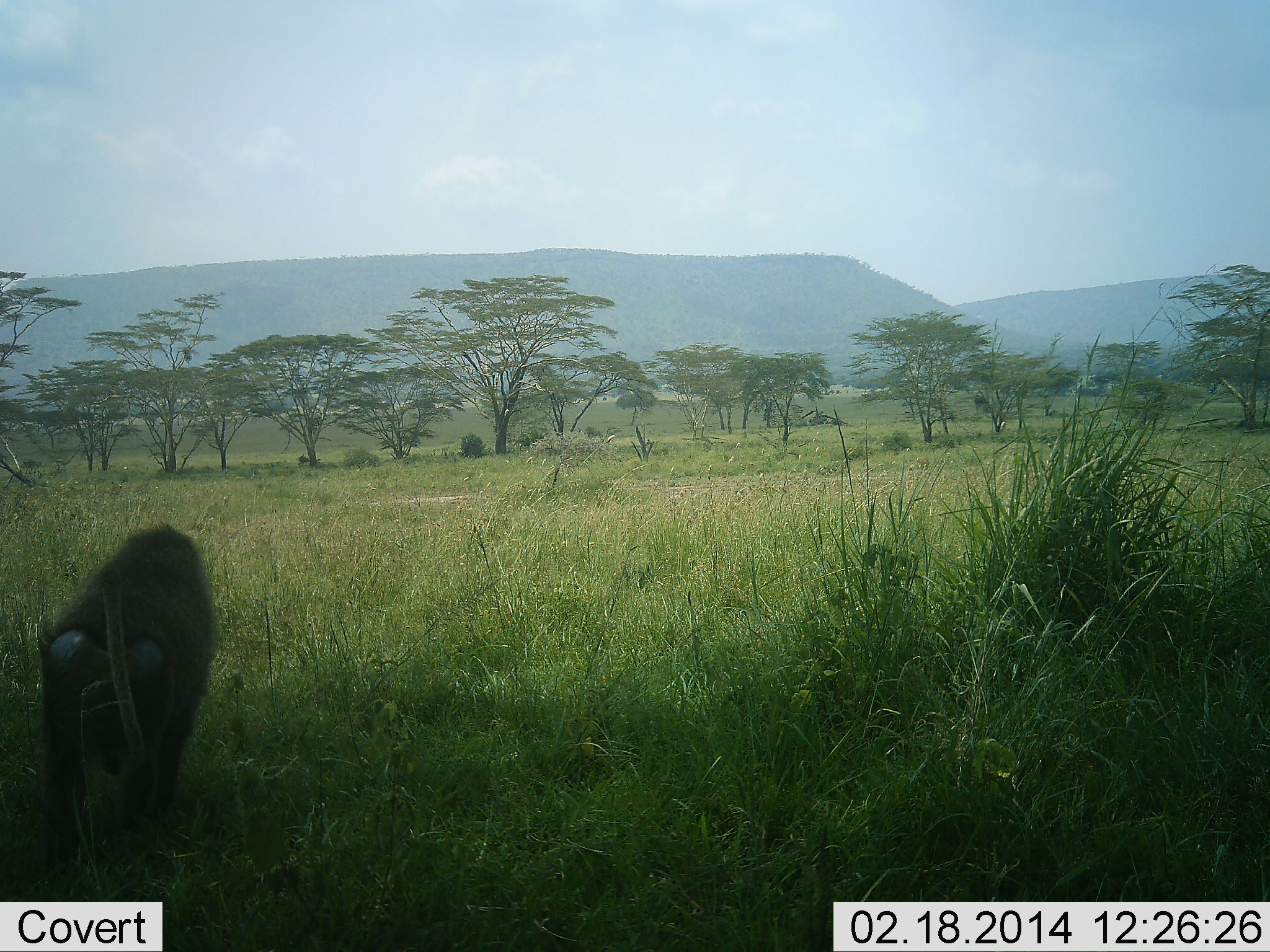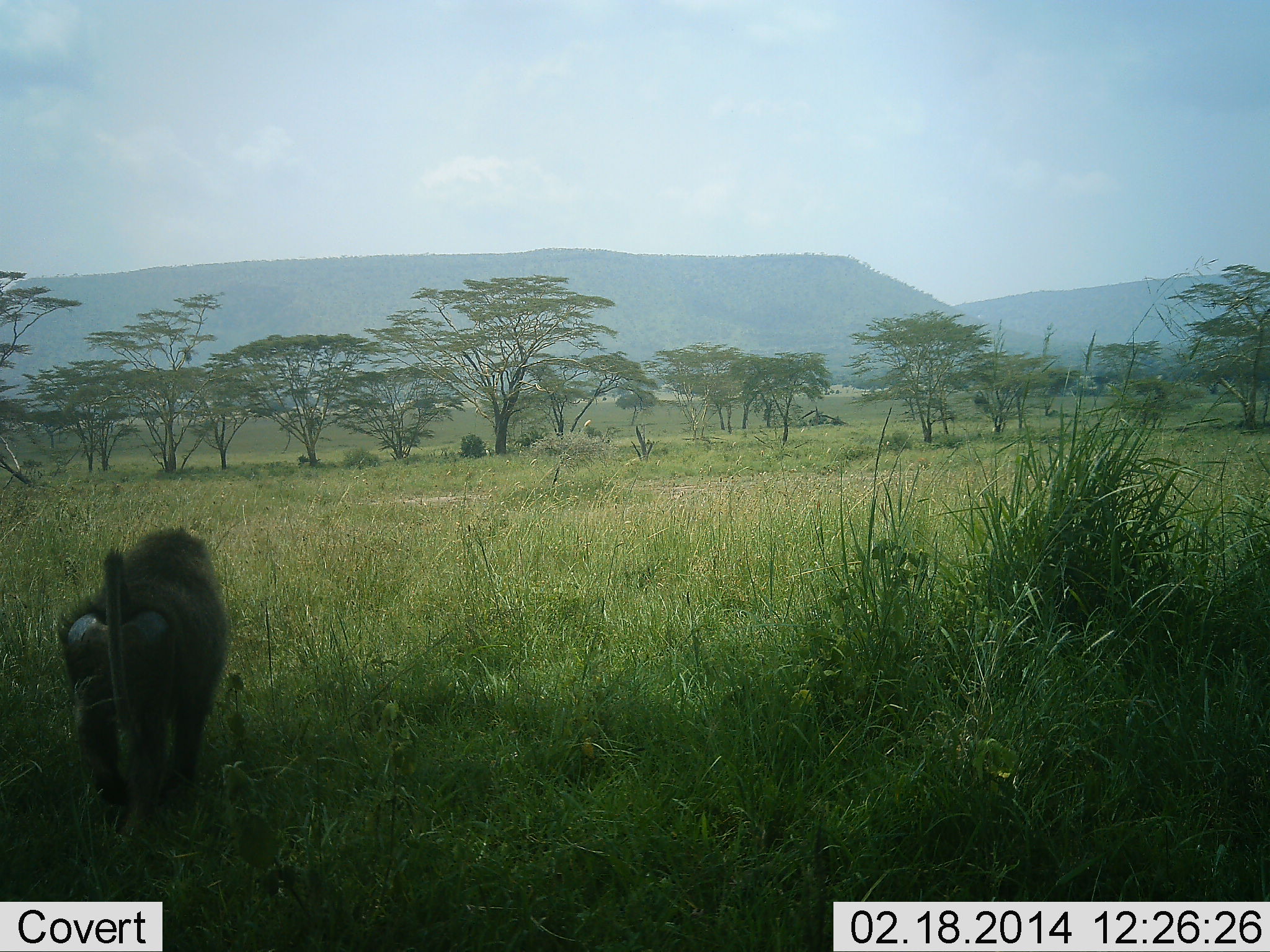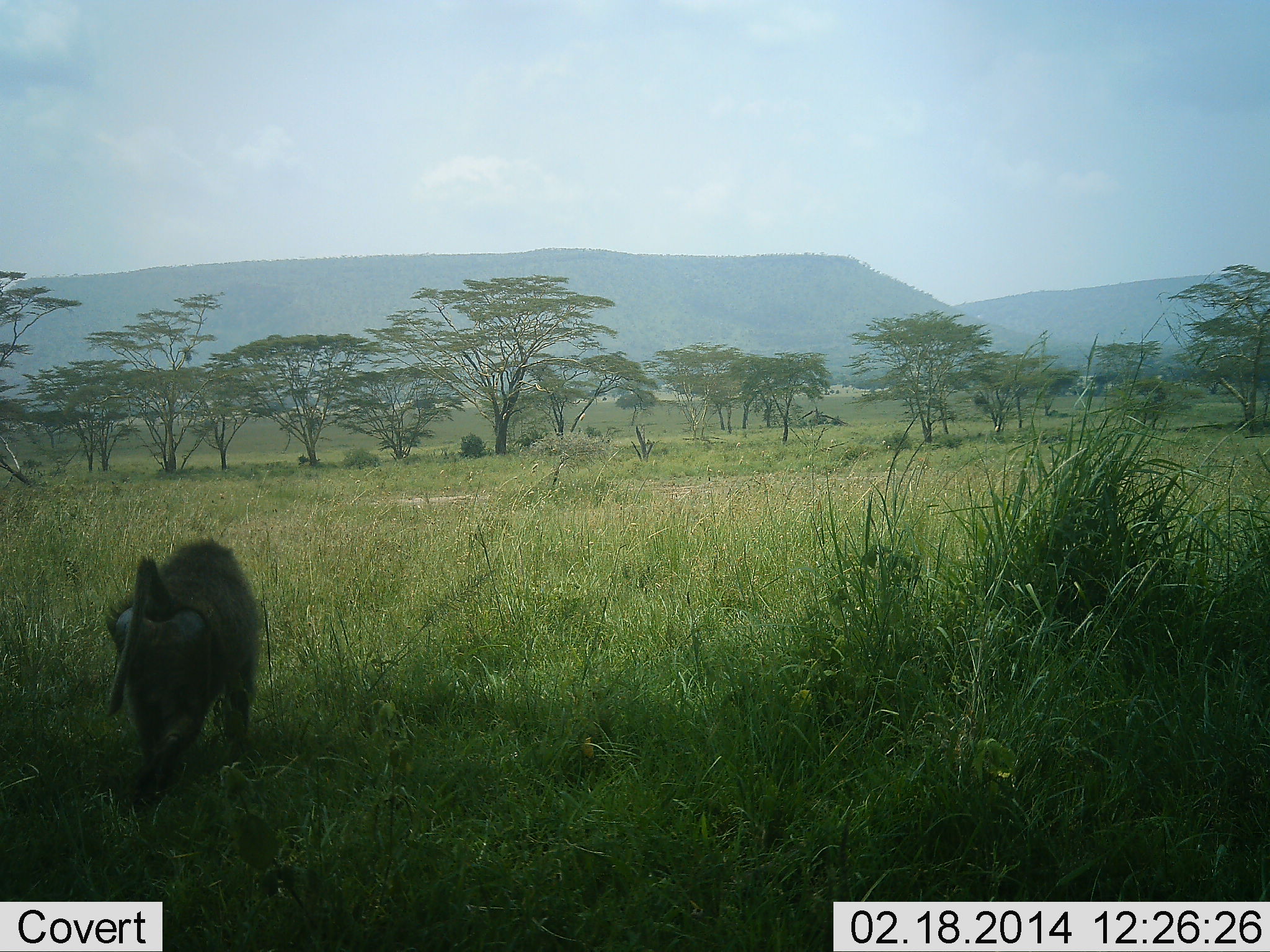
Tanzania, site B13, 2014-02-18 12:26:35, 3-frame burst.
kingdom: Animalia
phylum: Chordata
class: Mammalia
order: Primates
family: Cercopithecidae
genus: Papio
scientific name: Papio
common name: baboon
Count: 1.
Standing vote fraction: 10%.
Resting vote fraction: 0%.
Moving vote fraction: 90%.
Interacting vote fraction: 0%.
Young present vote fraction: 0%.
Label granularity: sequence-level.